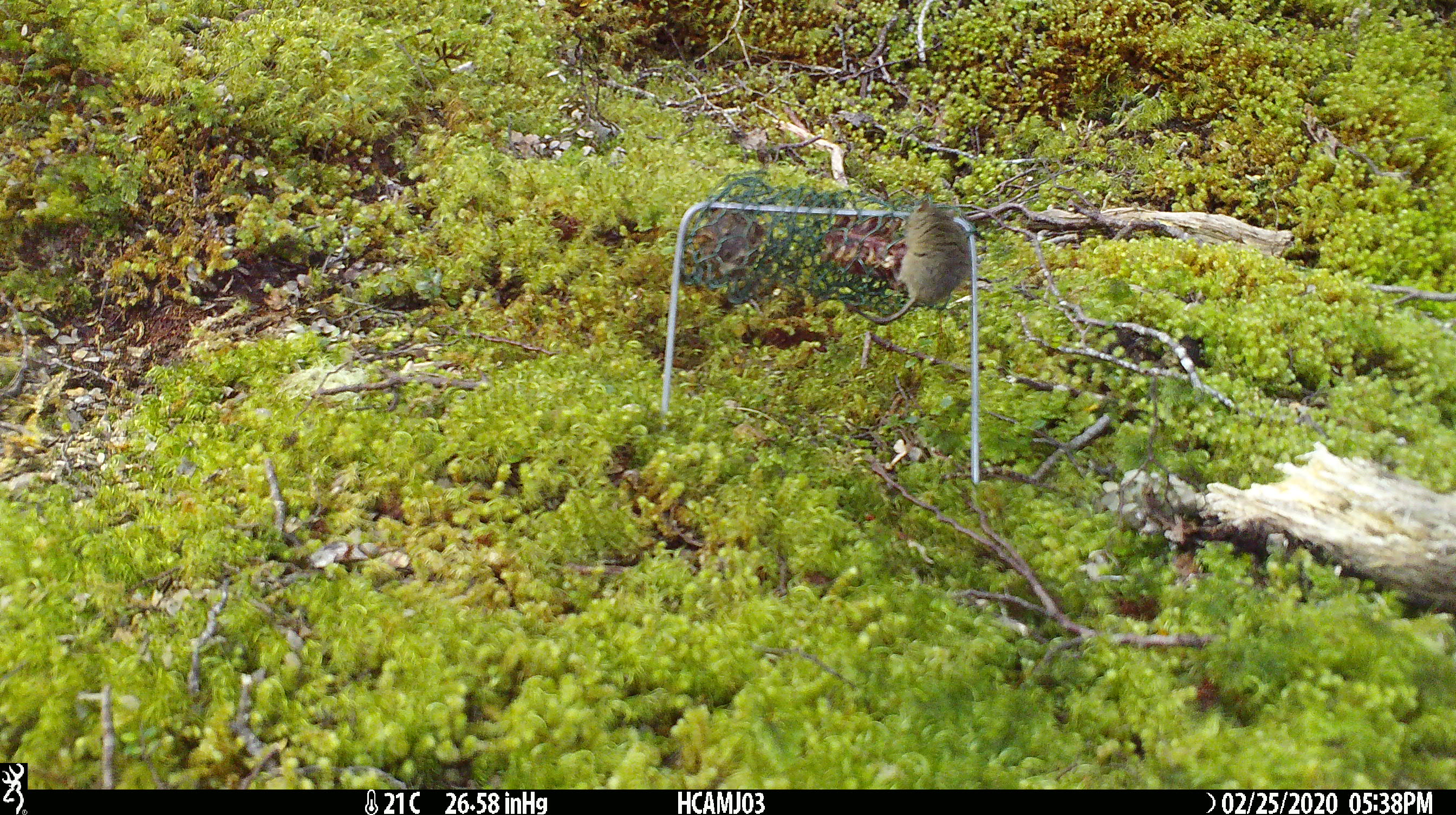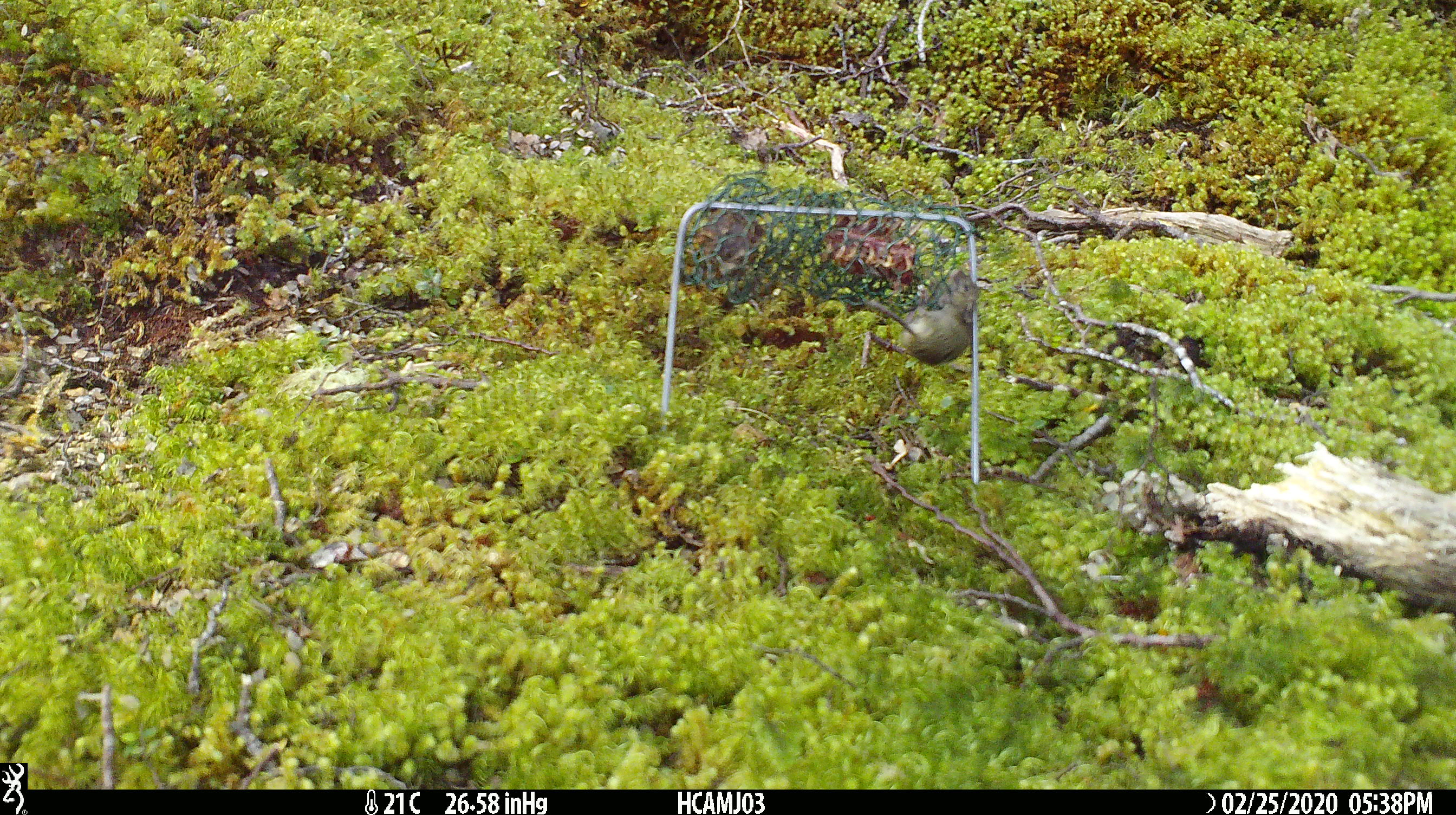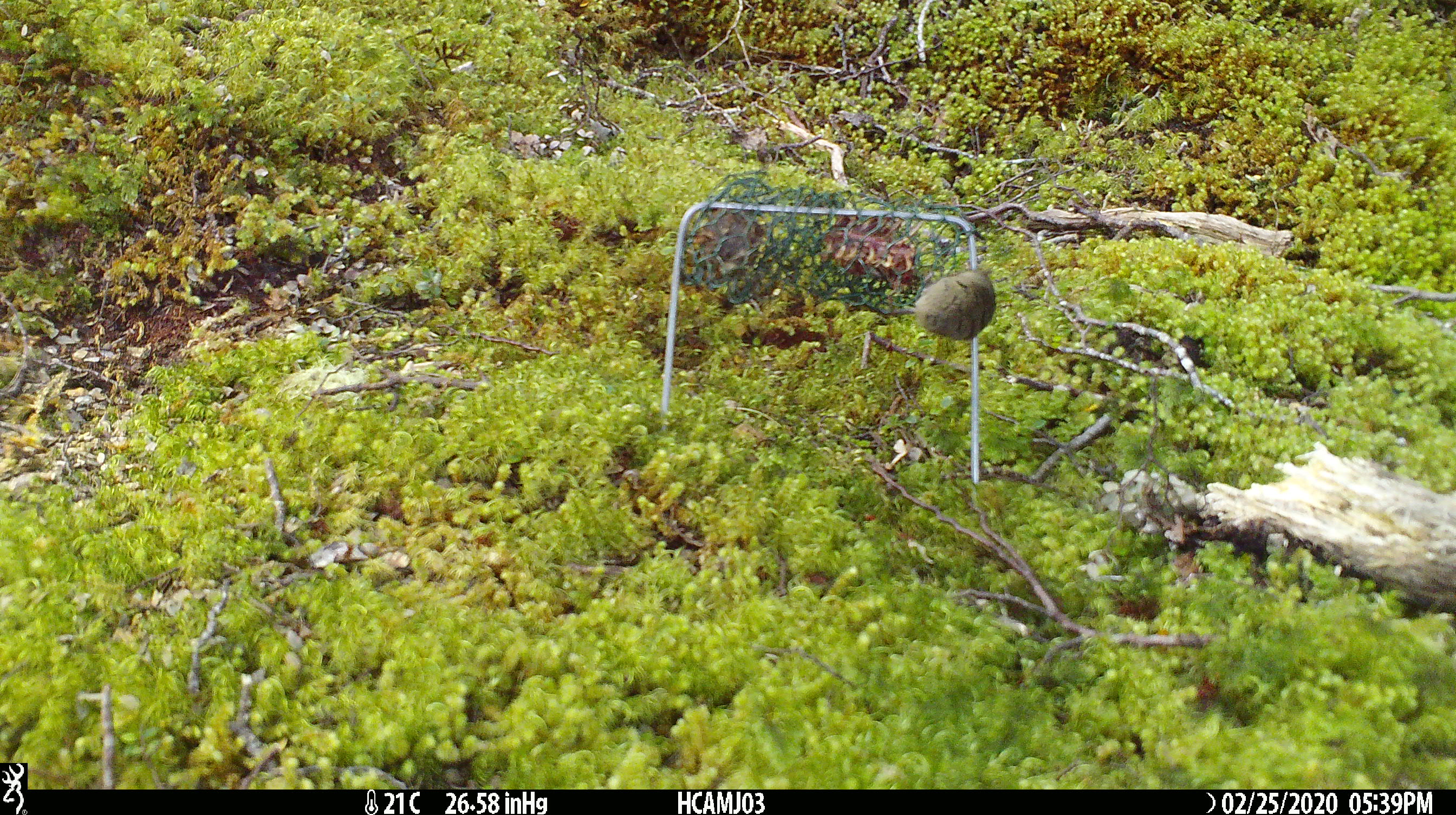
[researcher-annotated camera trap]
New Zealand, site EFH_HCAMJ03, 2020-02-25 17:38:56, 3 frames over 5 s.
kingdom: Animalia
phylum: Chordata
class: Mammalia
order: Rodentia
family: Muridae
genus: Mus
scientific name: Mus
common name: mouse